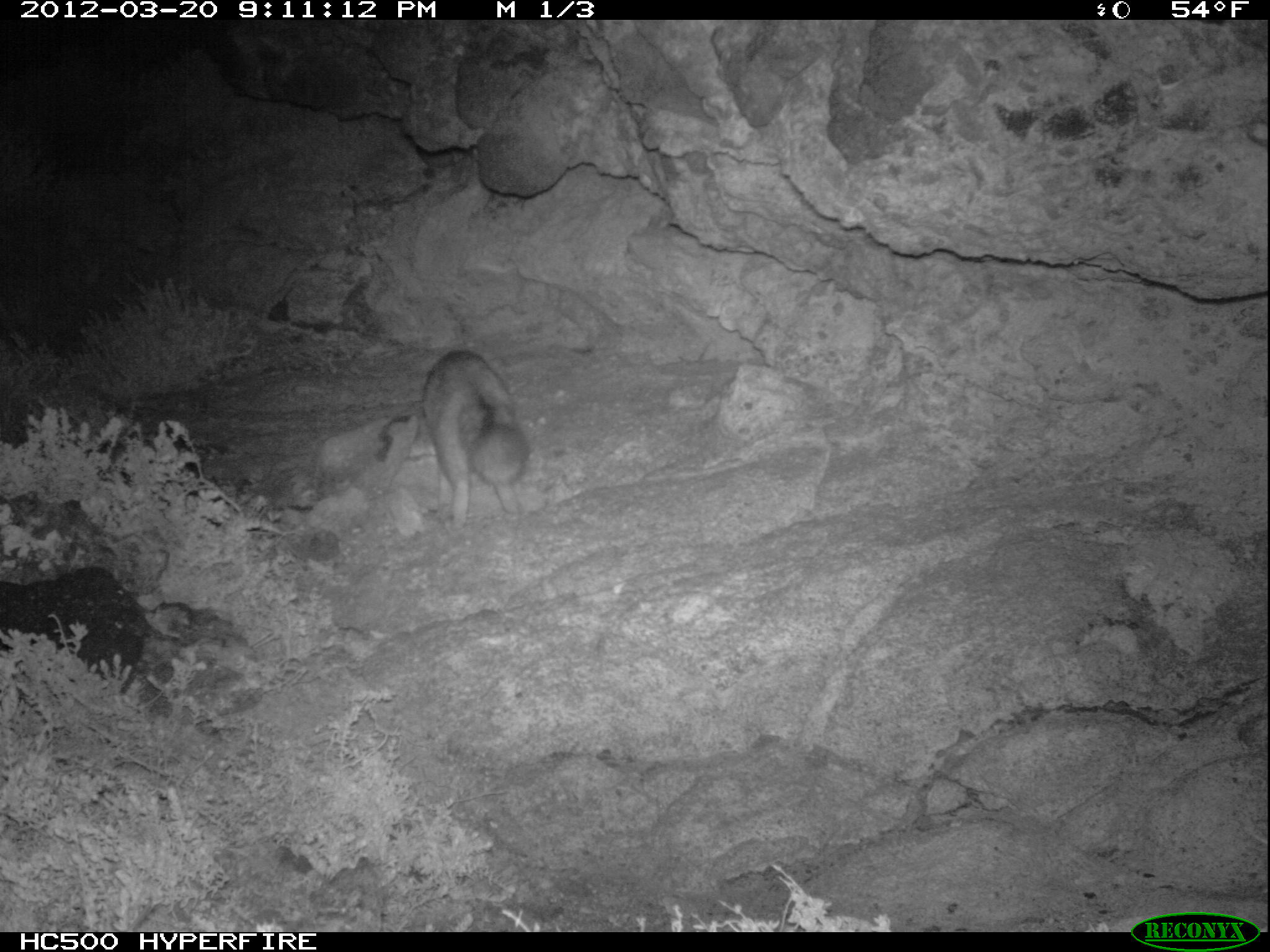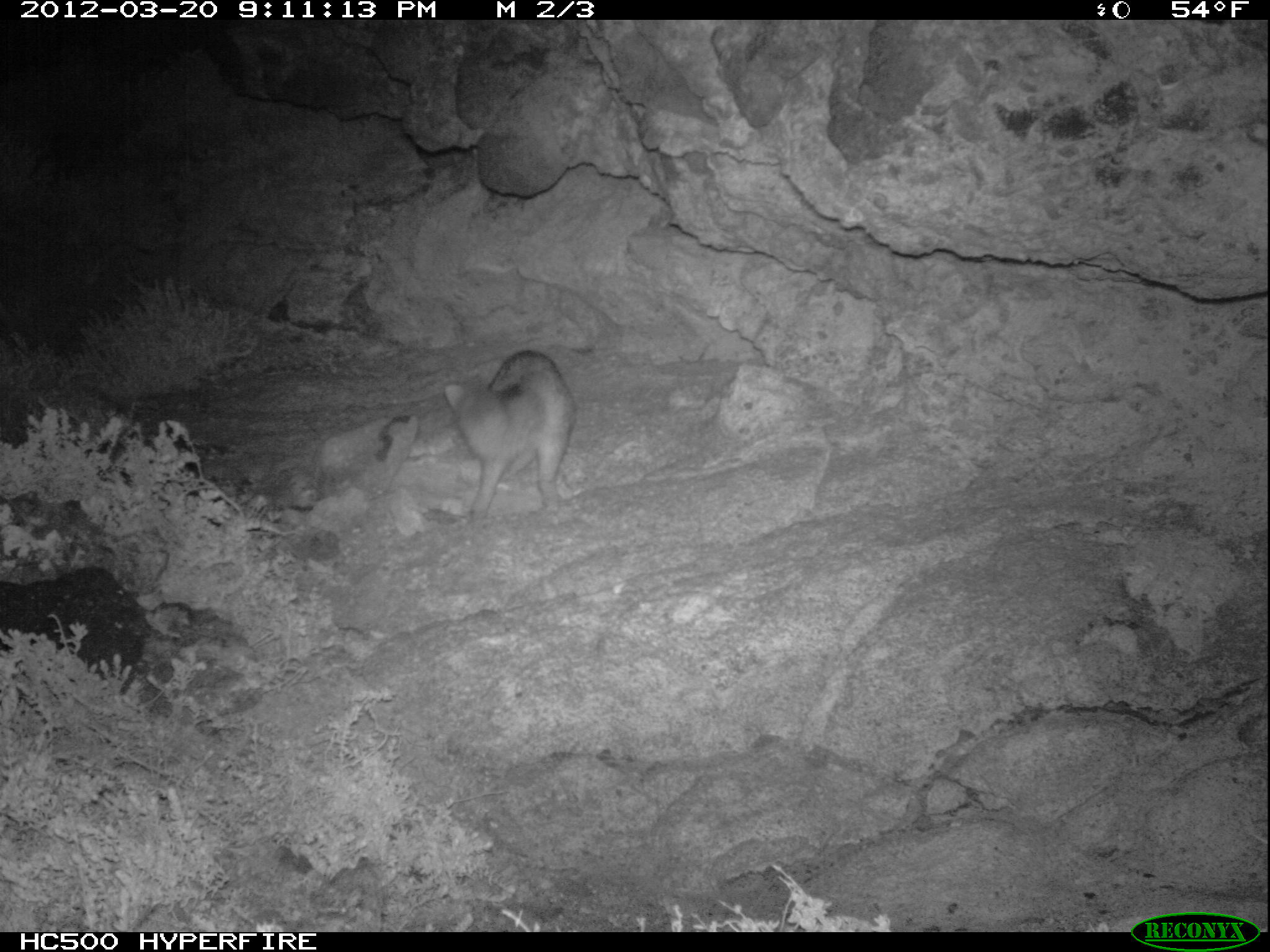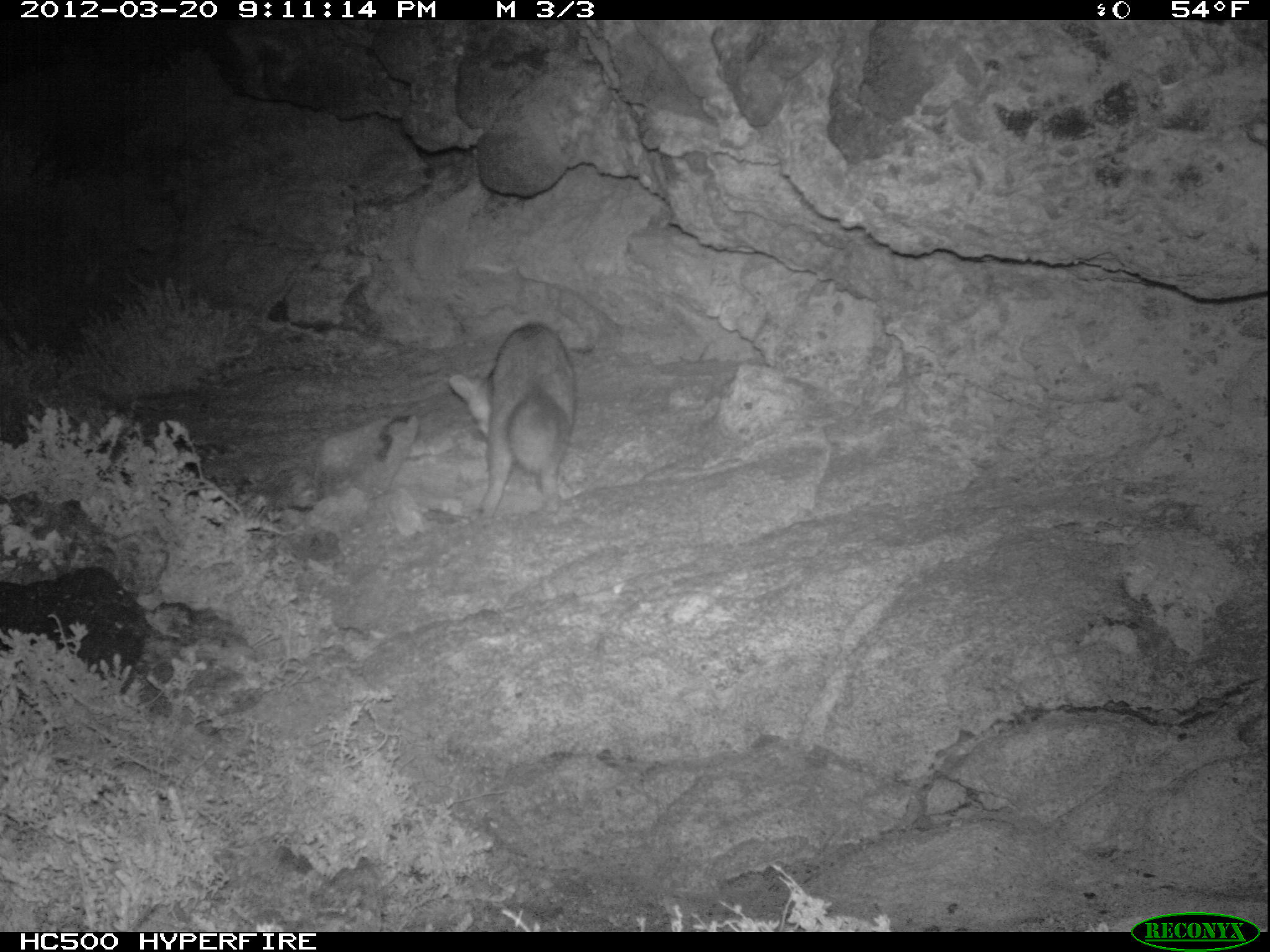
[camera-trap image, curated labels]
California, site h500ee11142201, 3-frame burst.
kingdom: Animalia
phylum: Chordata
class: Mammalia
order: Carnivora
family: Canidae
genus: Urocyon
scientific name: Urocyon littoralis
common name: island fox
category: fox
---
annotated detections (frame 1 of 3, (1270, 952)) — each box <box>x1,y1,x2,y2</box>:
fox: <box>420,350,530,531</box>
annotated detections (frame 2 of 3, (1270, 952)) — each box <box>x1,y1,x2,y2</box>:
fox: <box>444,349,573,518</box>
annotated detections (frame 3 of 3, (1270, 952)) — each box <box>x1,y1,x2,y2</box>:
fox: <box>449,324,575,523</box>